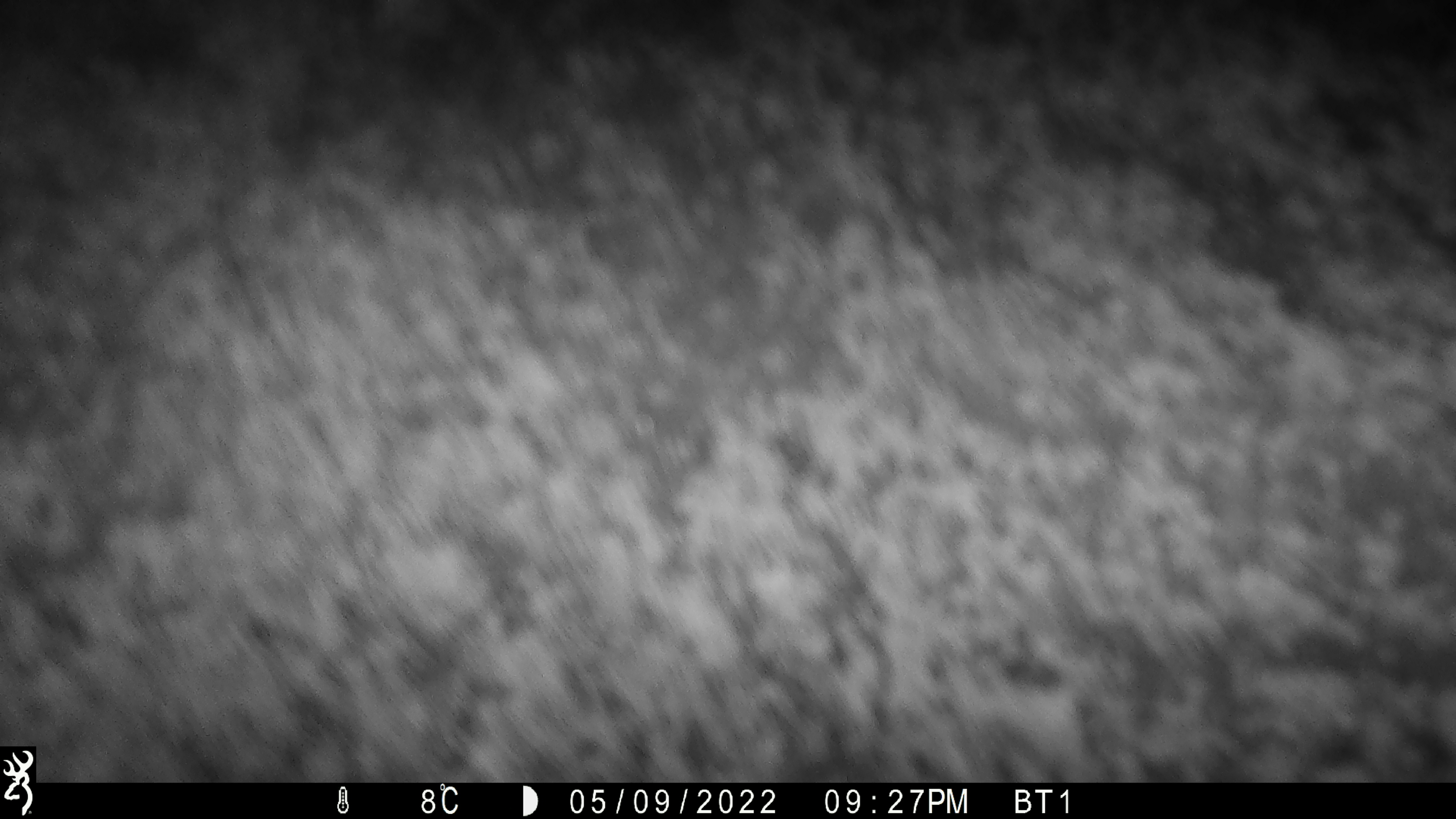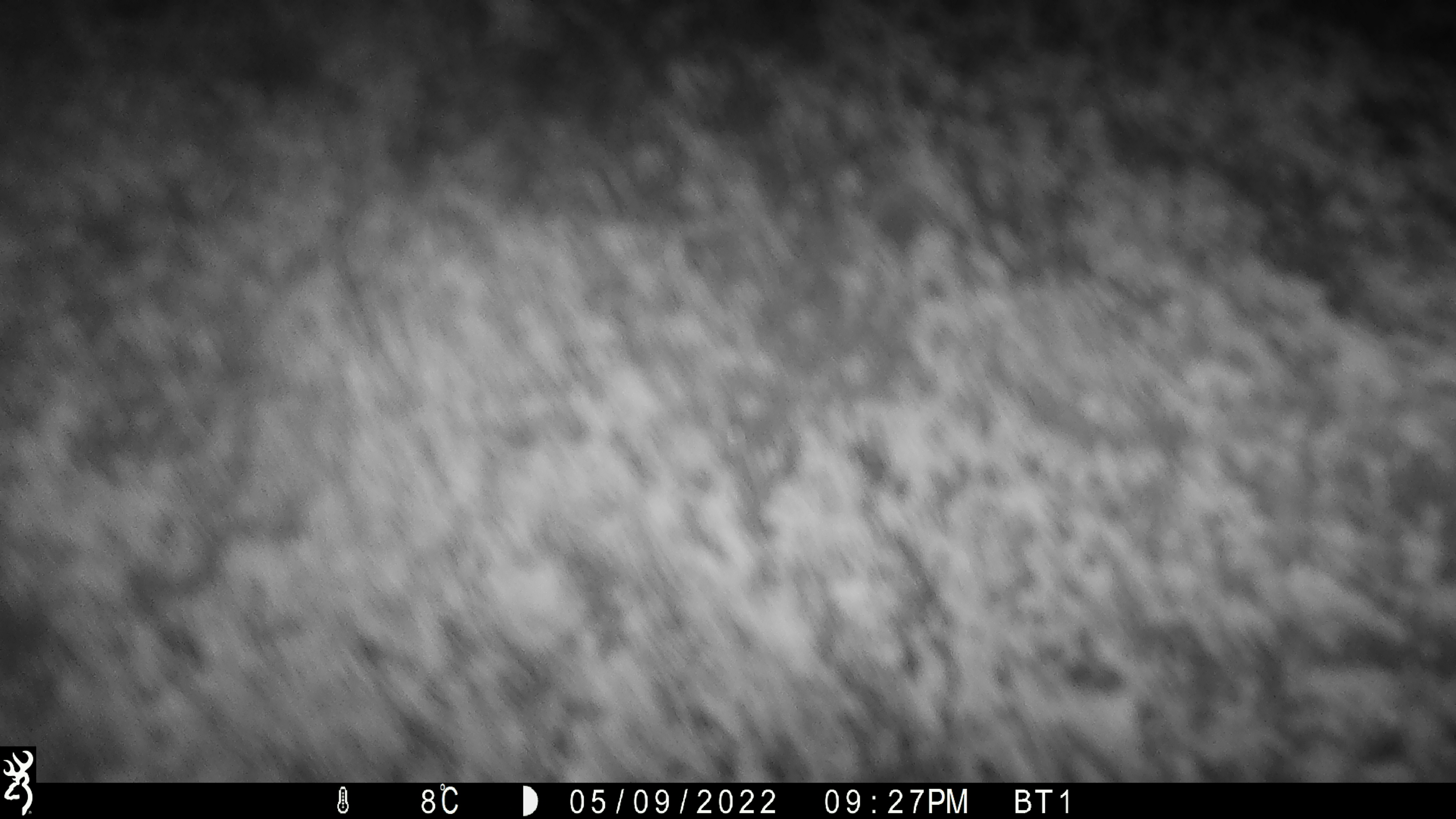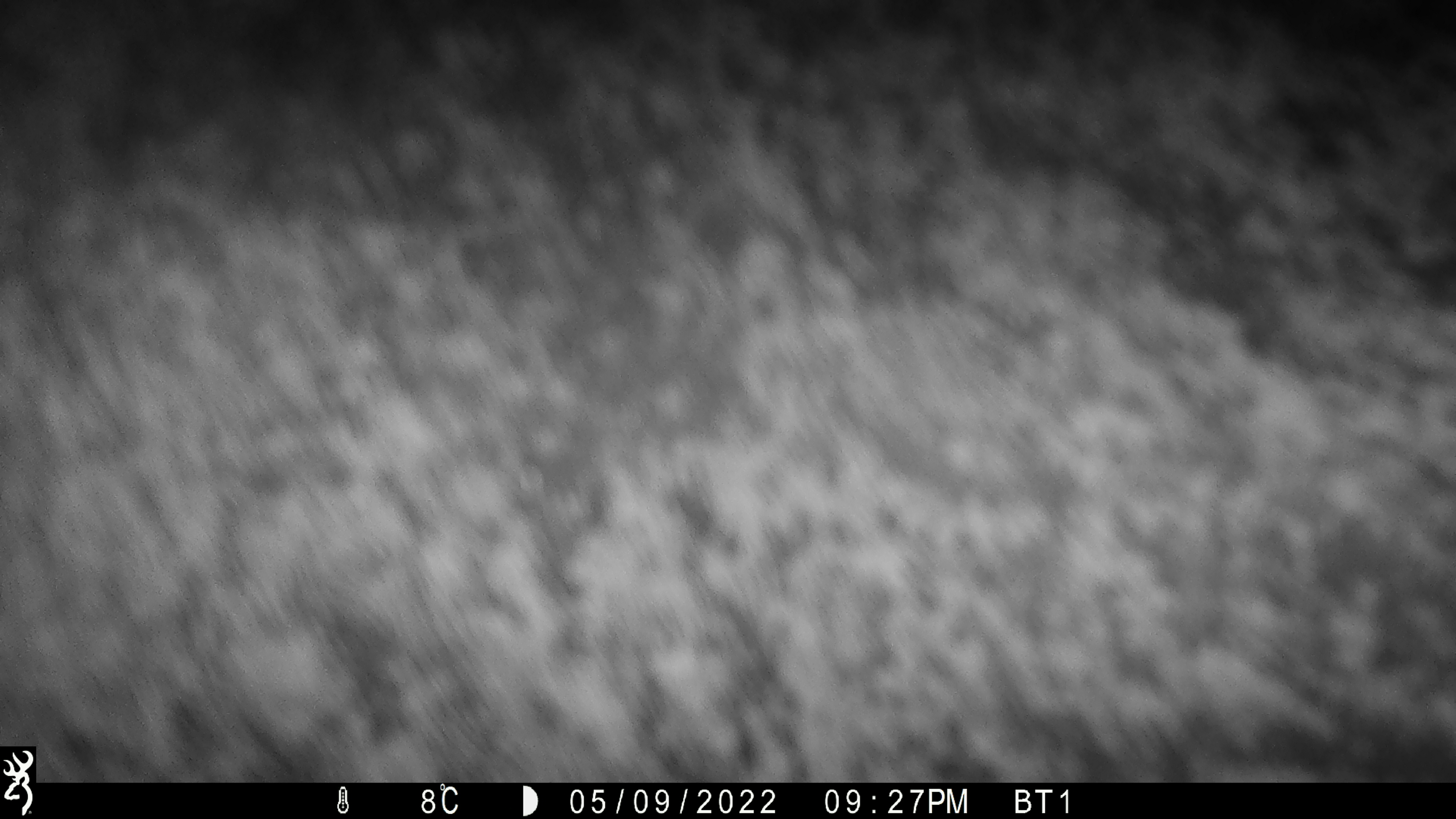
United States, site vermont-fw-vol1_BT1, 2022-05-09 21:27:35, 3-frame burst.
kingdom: Animalia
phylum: Chordata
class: Mammalia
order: Artiodactyla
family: Cervidae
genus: Alces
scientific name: Alces alces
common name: moose